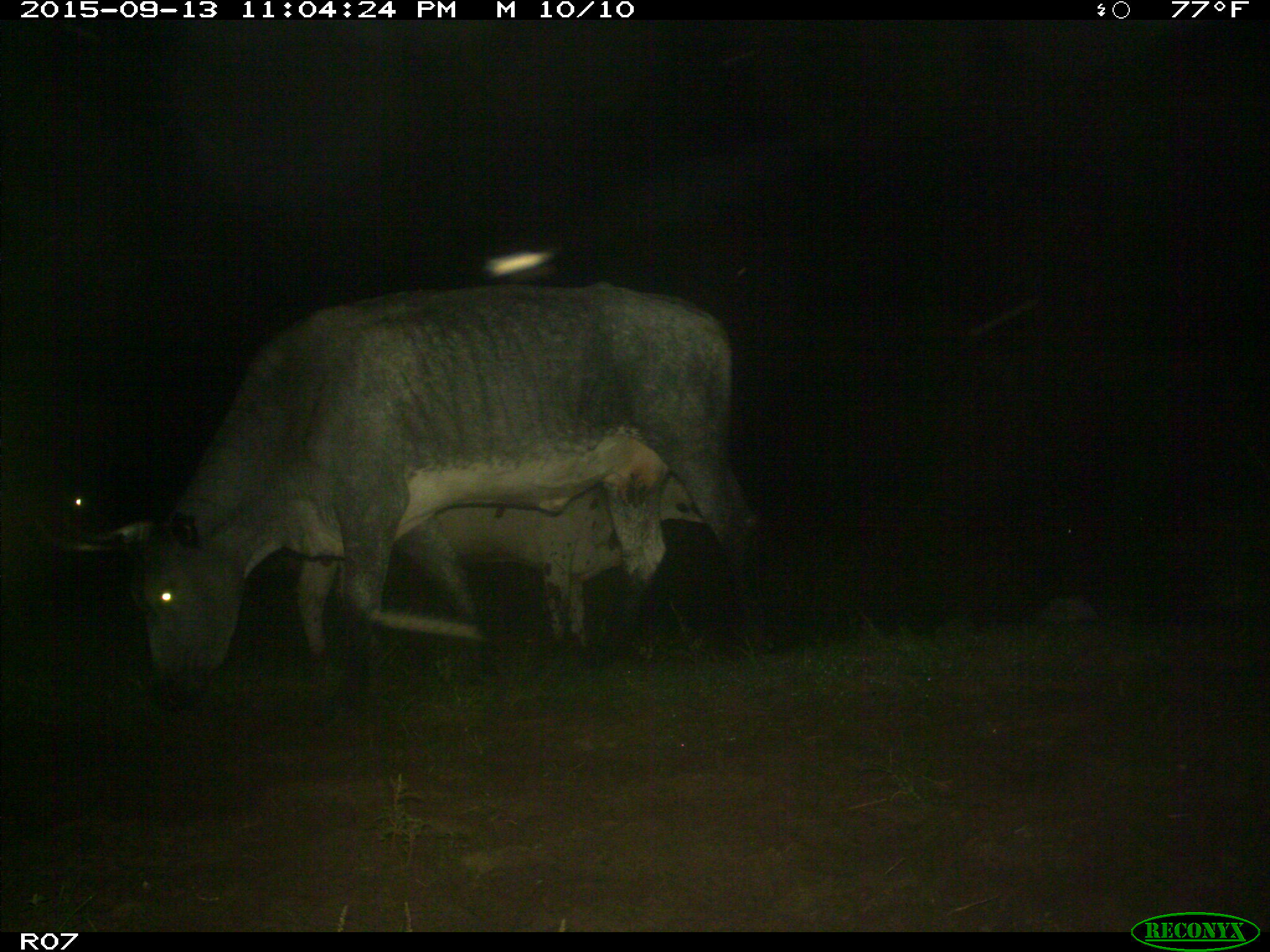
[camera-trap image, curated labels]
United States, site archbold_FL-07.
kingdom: Animalia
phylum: Chordata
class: Mammalia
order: Artiodactyla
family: Bovidae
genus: Bos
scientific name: Bos taurus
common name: domestic cow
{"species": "Bos taurus (domestic cow)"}